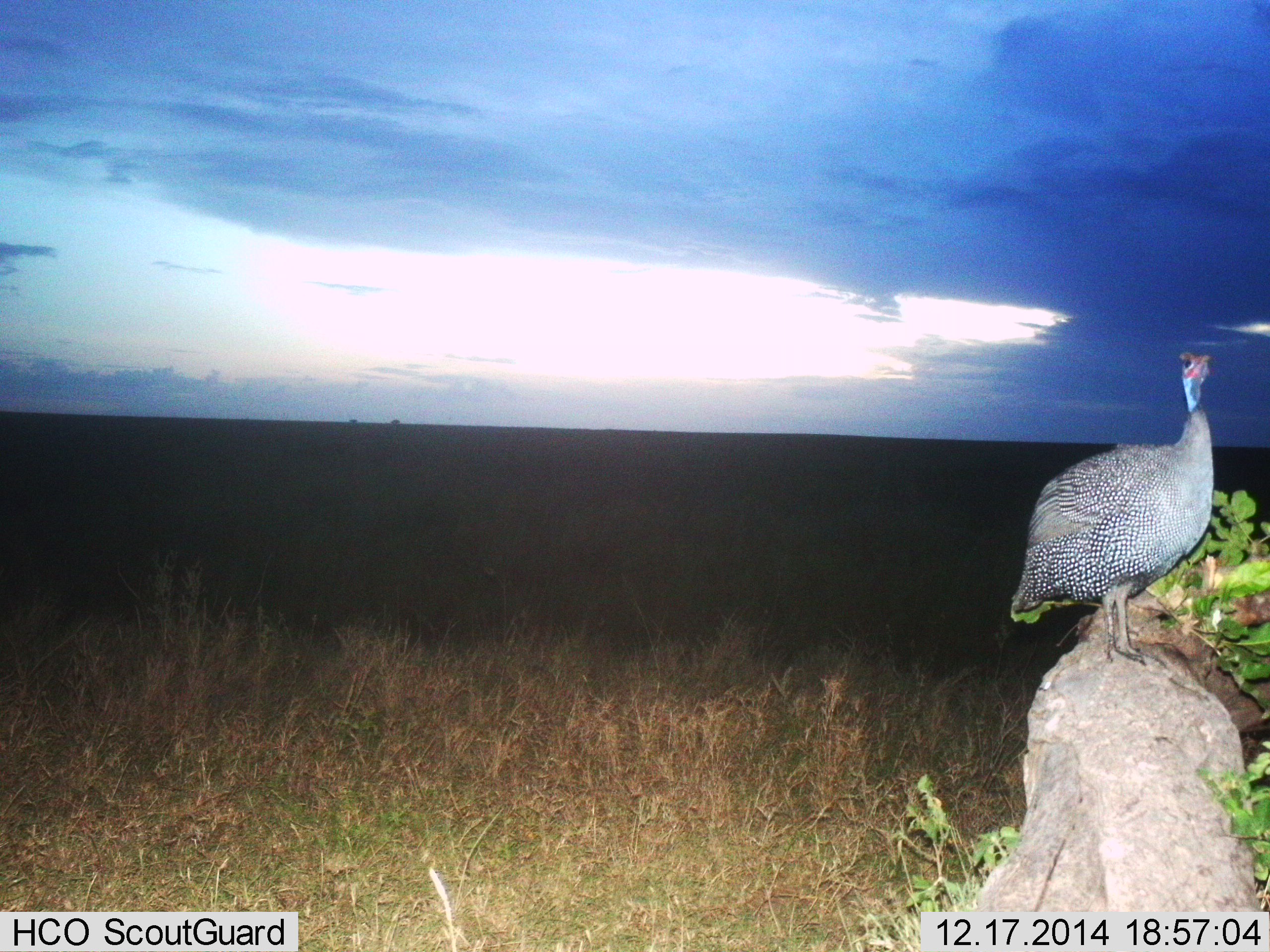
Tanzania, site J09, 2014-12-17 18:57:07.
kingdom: Animalia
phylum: Chordata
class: Aves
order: Galliformes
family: Numididae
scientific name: Numididae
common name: guinea fowl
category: guineafowl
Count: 1.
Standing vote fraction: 100%.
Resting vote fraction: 0%.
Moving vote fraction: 0%.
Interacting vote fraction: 0%.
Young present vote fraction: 0%.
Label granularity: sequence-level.